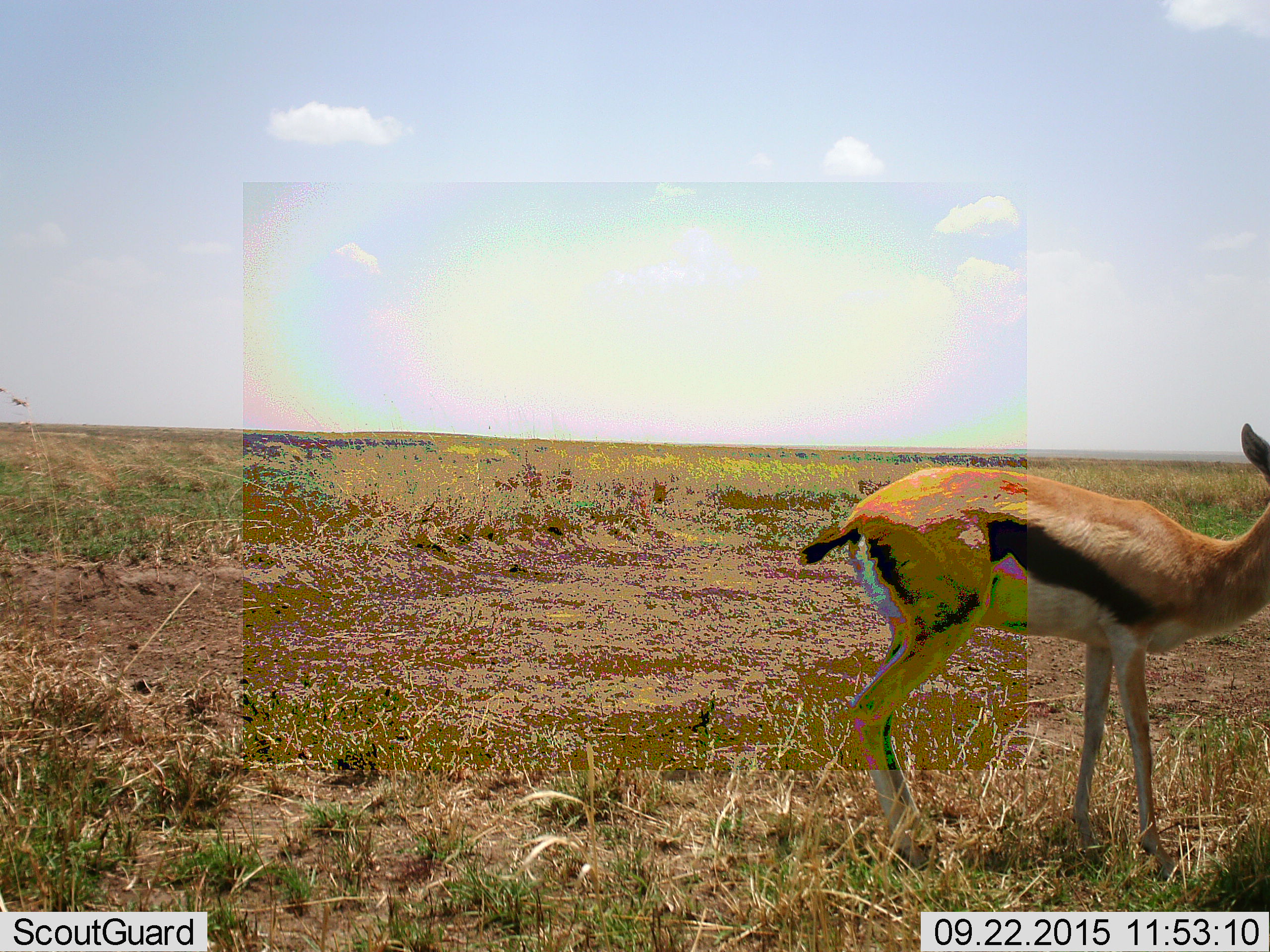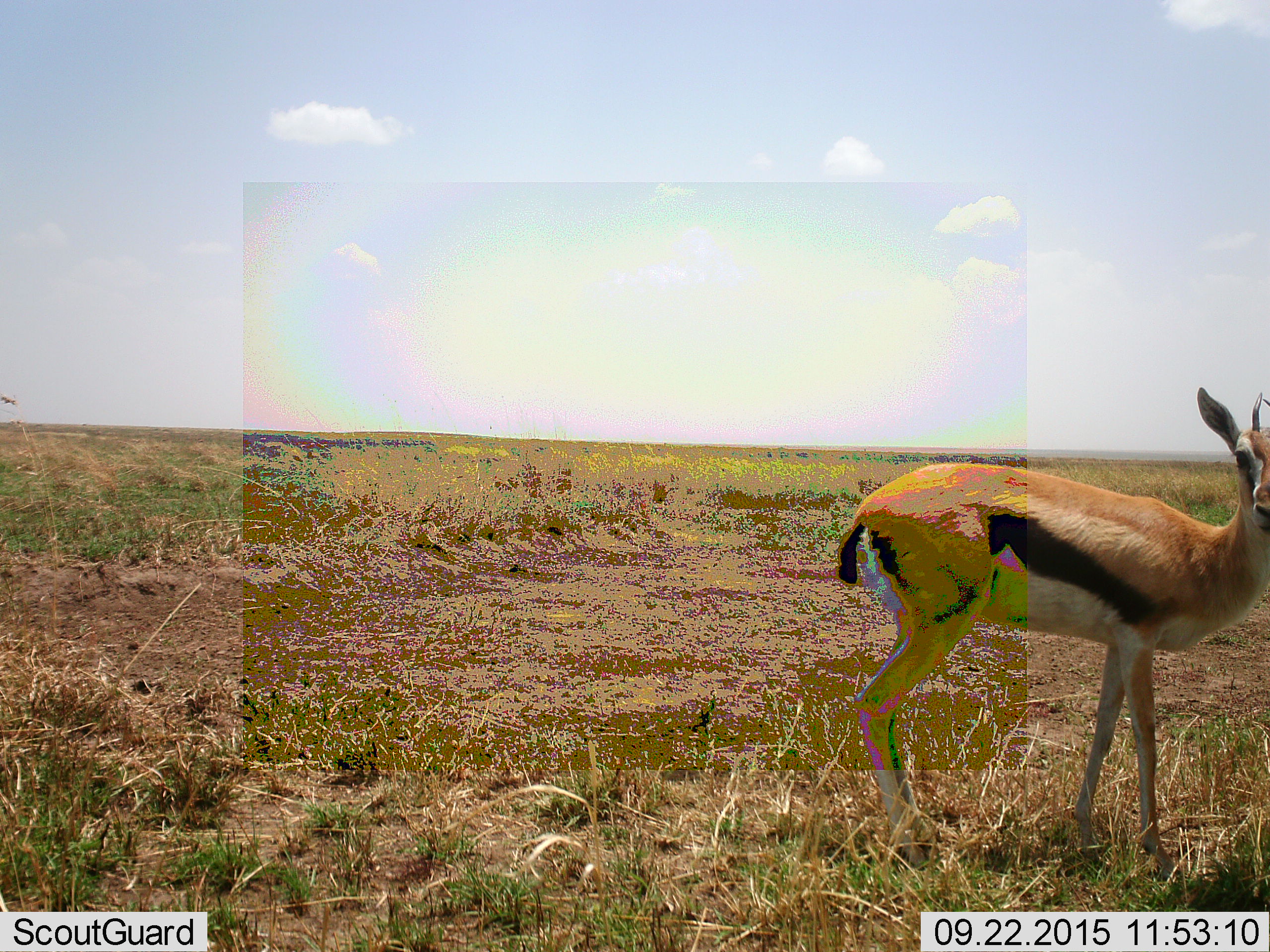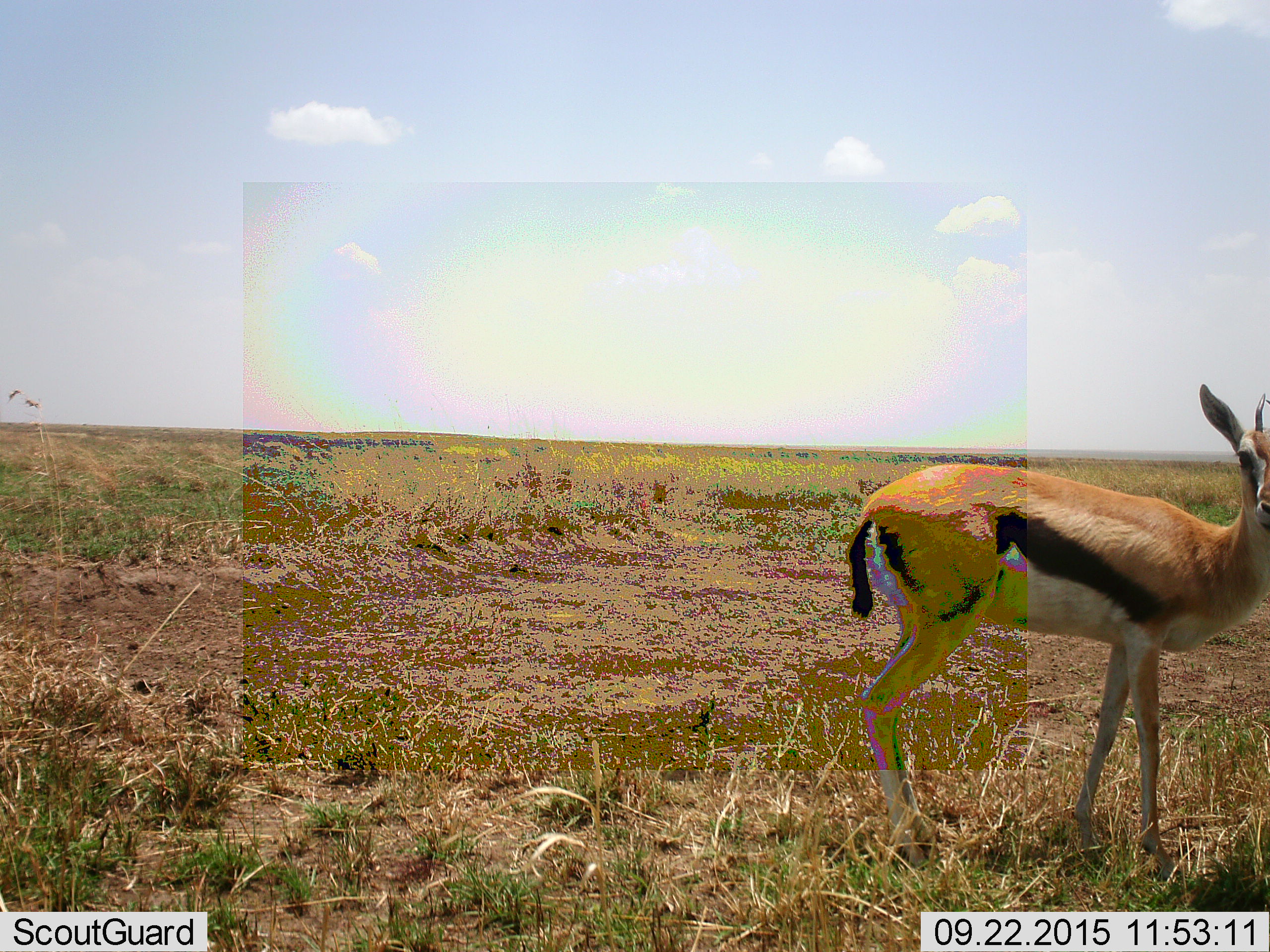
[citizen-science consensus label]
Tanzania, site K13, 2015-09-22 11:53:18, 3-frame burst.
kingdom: Animalia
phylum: Chordata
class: Mammalia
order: Artiodactyla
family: Bovidae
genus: Eudorcas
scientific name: Eudorcas thomsonii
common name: thomson's gazelle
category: gazellethomsons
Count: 1.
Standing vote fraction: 100%.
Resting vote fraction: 0%.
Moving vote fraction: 0%.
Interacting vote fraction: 0%.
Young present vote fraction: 0%.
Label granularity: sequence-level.